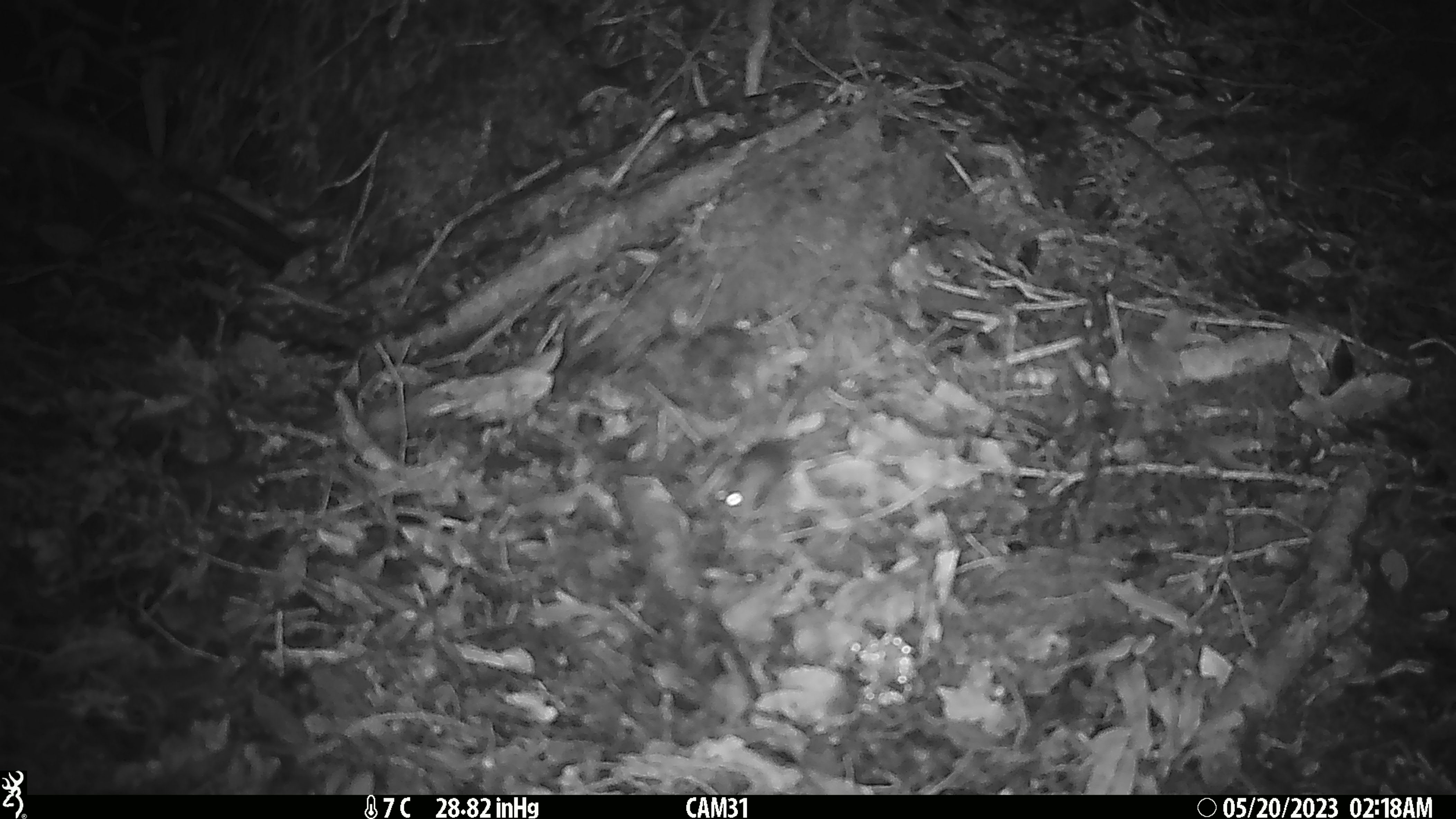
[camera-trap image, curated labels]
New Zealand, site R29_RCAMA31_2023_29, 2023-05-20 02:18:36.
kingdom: Animalia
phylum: Chordata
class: Mammalia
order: Rodentia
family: Muridae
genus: Mus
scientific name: Mus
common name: mouse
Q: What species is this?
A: Mouse (Mus).